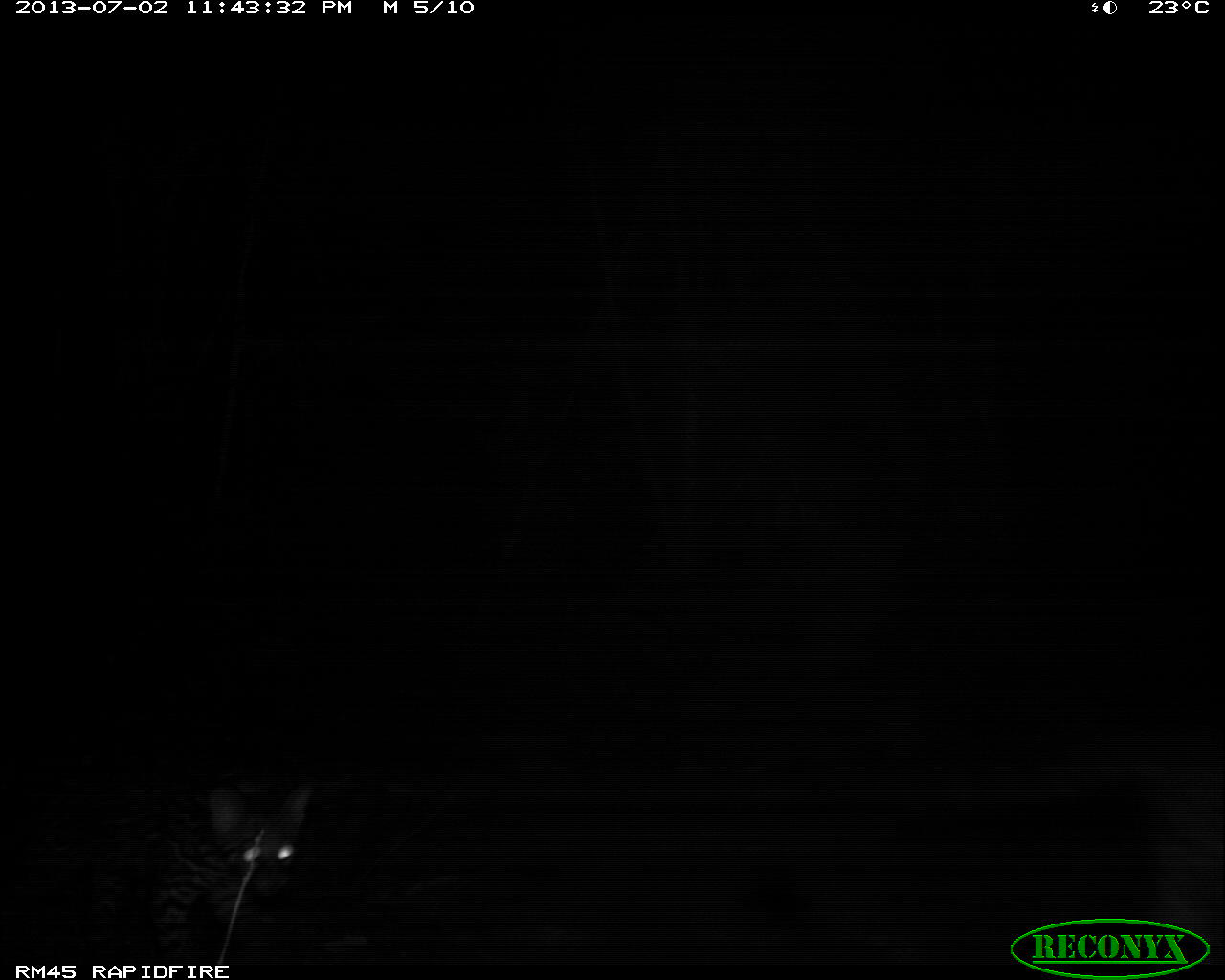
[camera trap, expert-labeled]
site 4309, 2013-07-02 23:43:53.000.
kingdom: Animalia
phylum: Chordata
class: Mammalia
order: Carnivora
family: Felidae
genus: Leopardus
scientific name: Leopardus pardalis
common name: ocelot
Leopardus pardalis (ocelot), count 2.